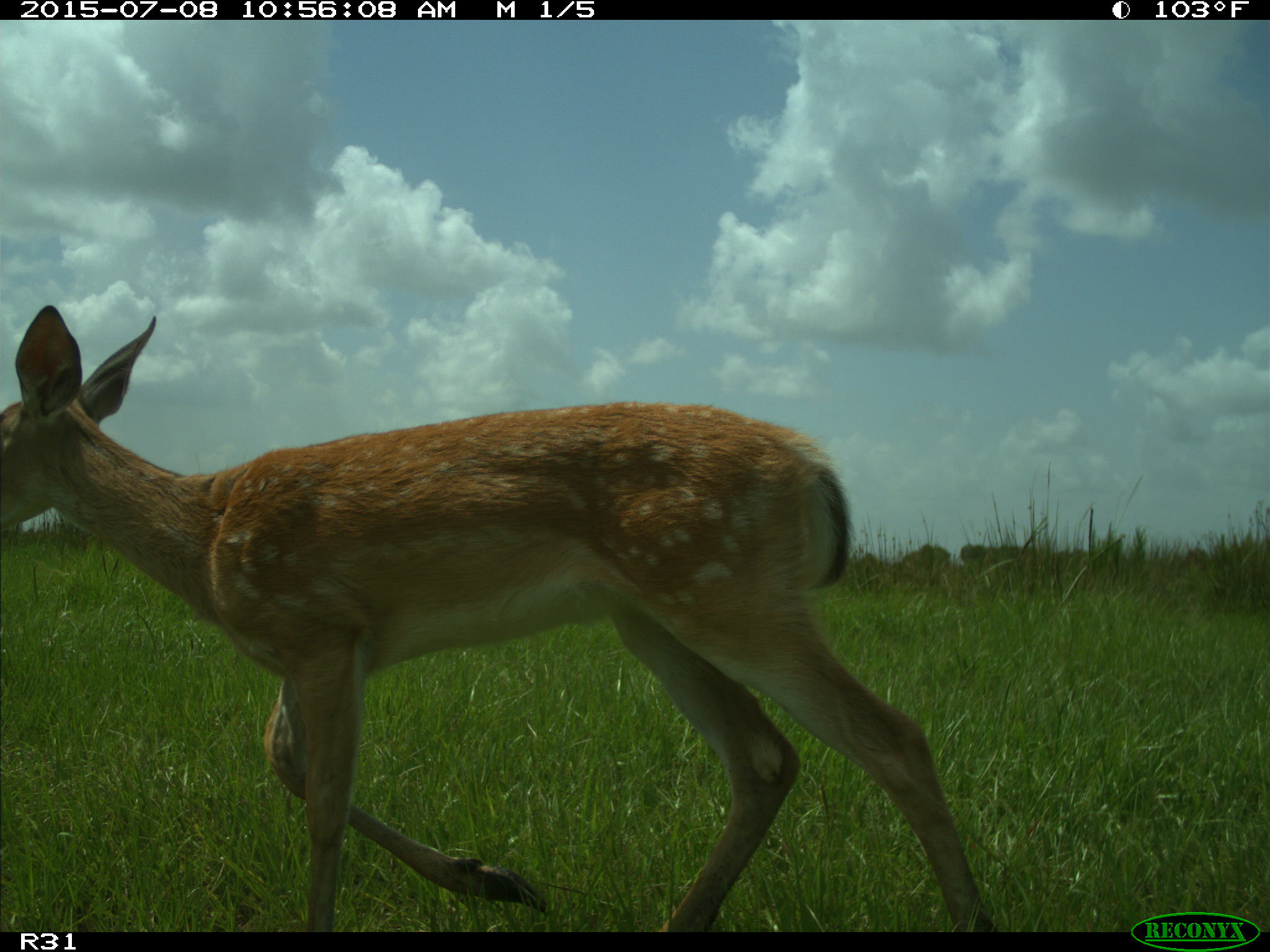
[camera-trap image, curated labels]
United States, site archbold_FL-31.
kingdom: Animalia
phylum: Chordata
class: Mammalia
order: Artiodactyla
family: Cervidae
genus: Odocoileus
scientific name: Odocoileus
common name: deer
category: unidentified deer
Unidentified deer (deer) (Odocoileus).